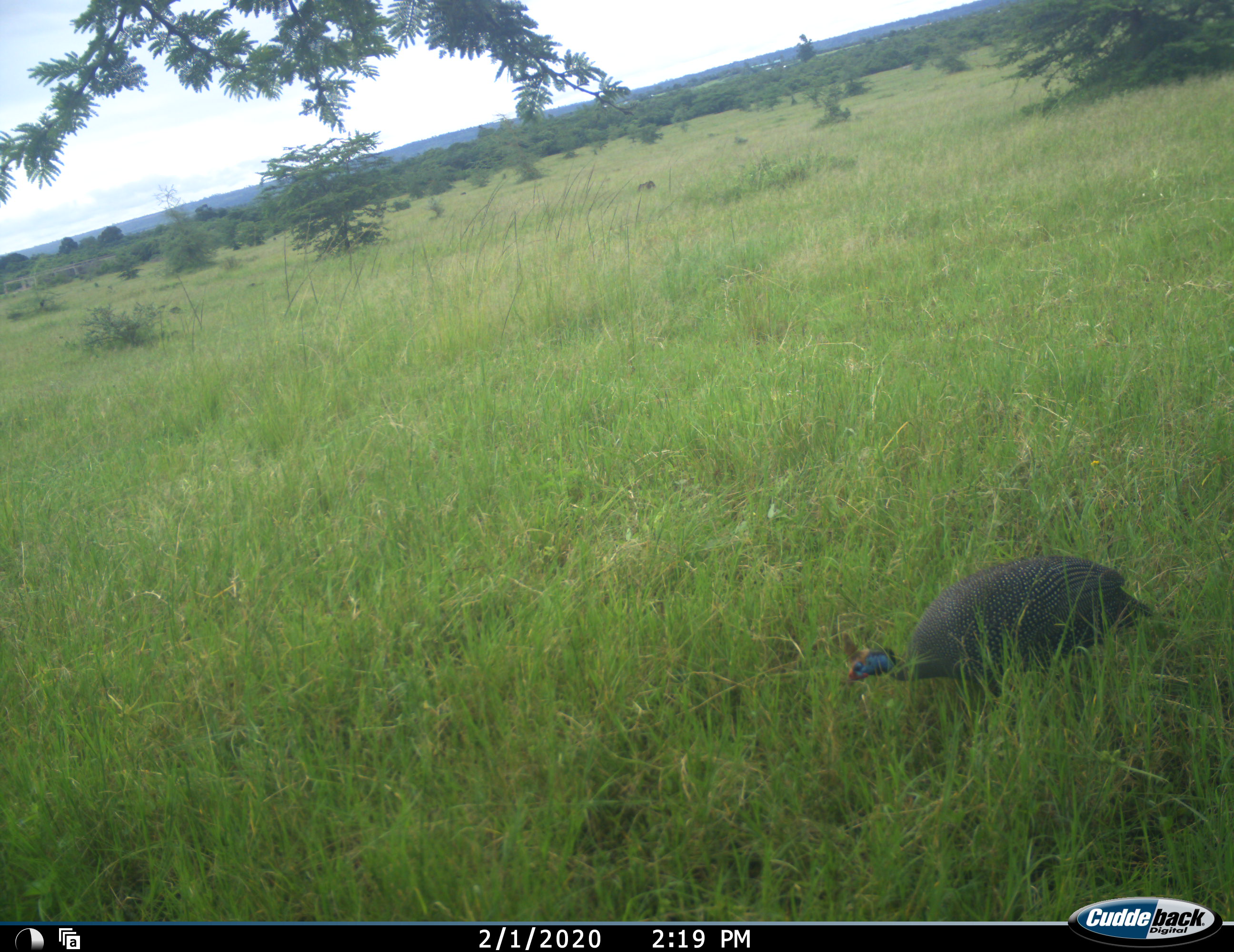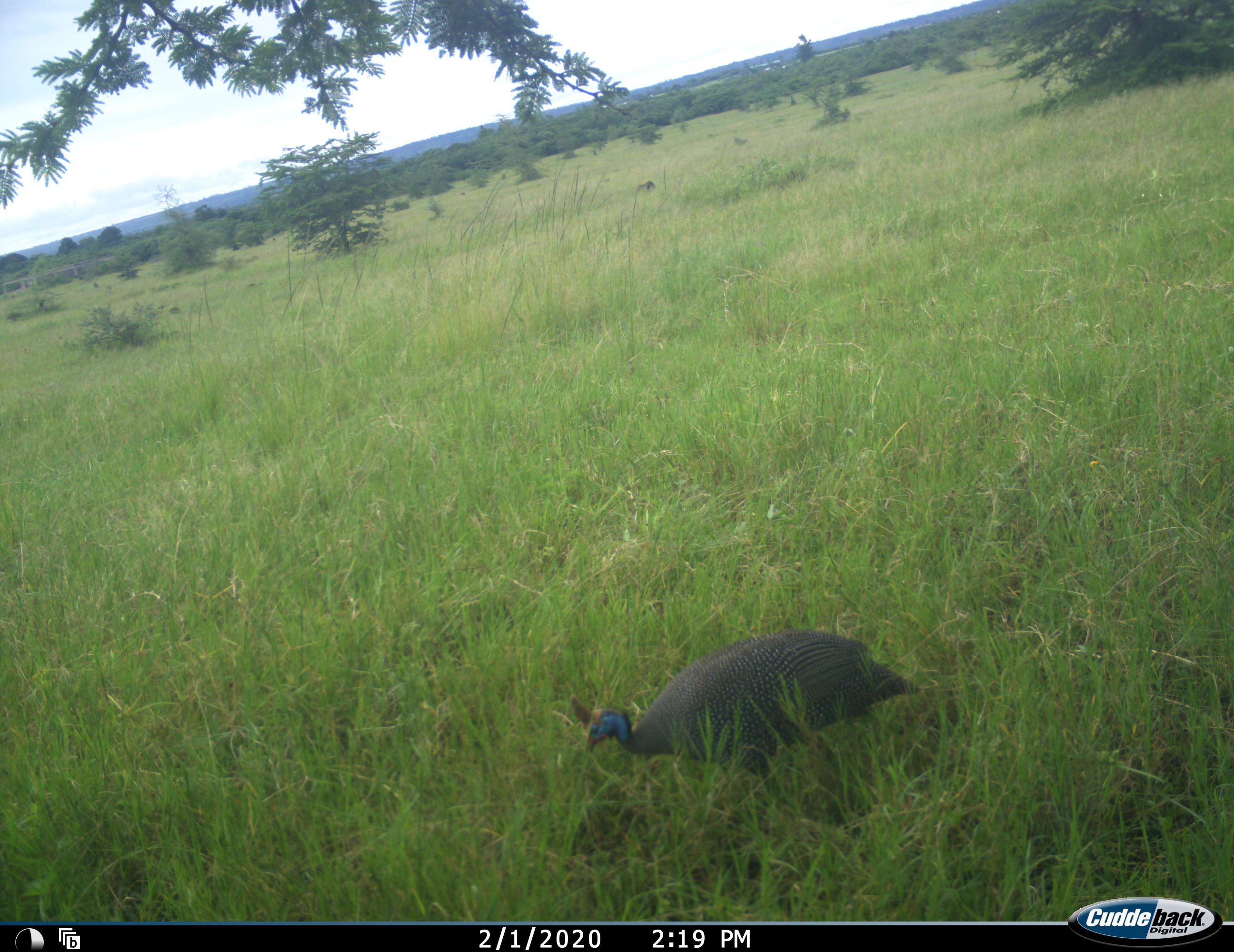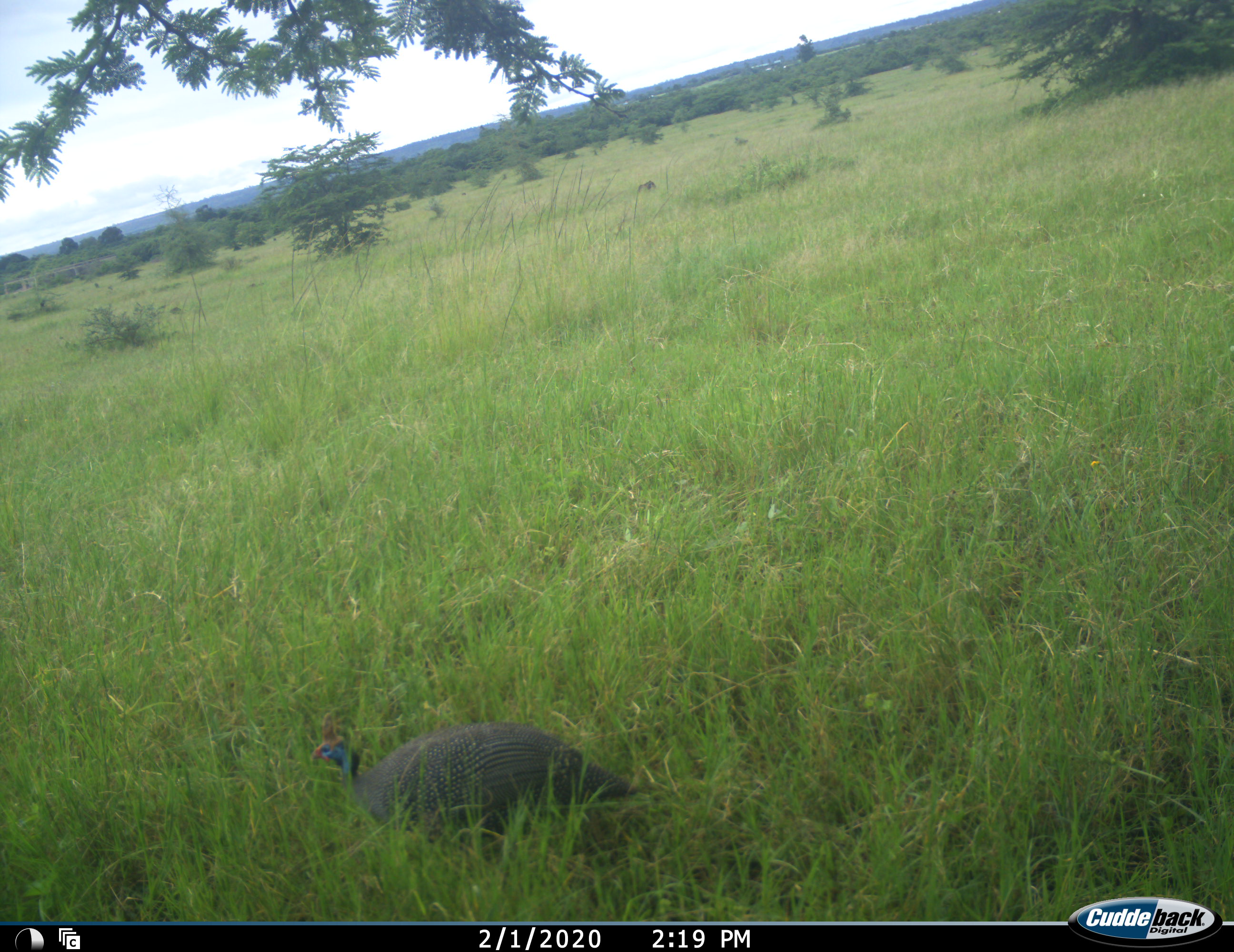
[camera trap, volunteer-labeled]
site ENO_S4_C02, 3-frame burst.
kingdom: Animalia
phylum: Chordata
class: Aves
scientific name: Aves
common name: bird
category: birdother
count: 1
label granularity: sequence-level